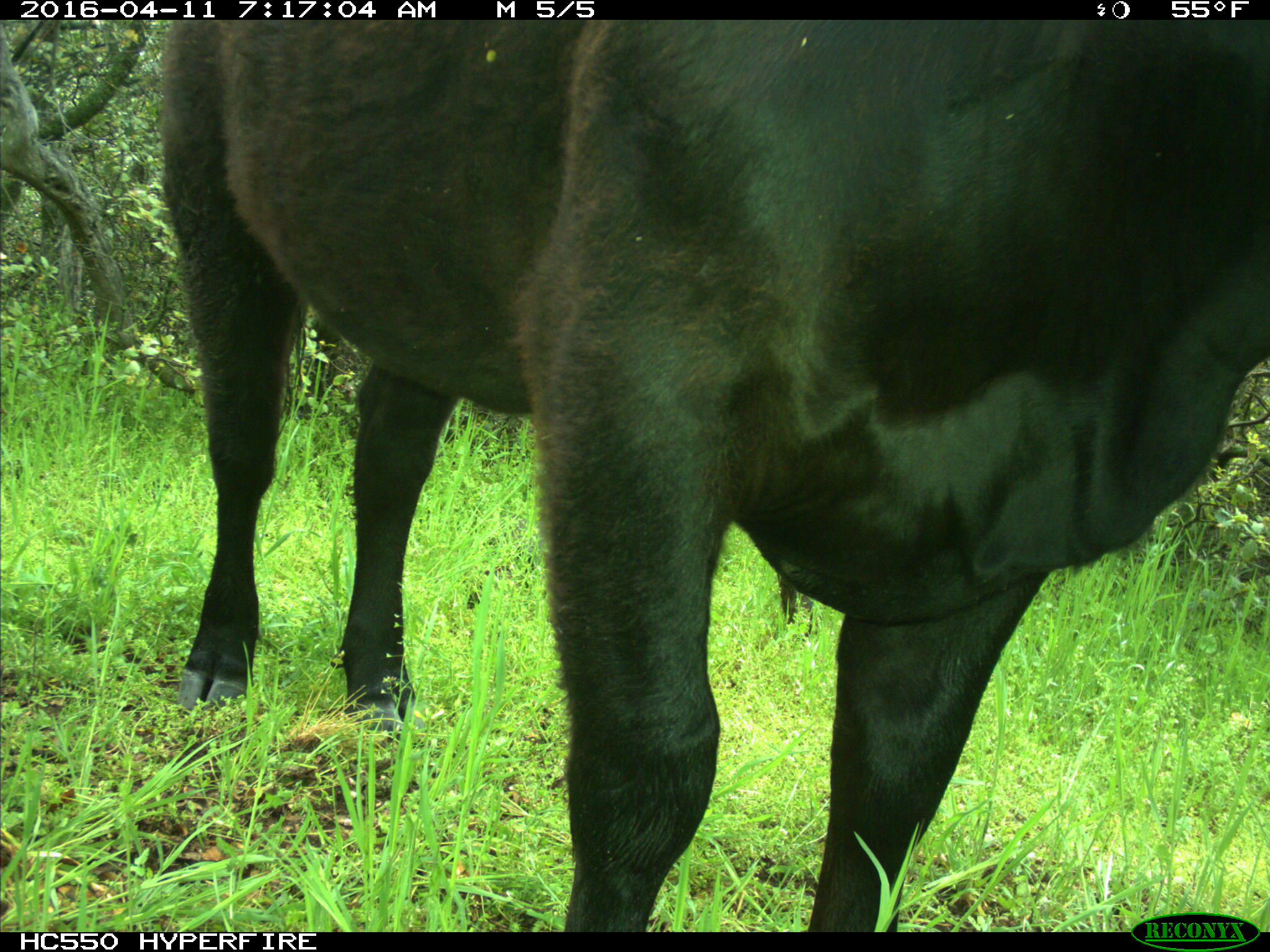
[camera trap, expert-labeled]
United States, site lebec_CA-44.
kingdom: Animalia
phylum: Chordata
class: Mammalia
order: Artiodactyla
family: Bovidae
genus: Bos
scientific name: Bos taurus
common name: domestic cow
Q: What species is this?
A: Bos taurus (domestic cow).